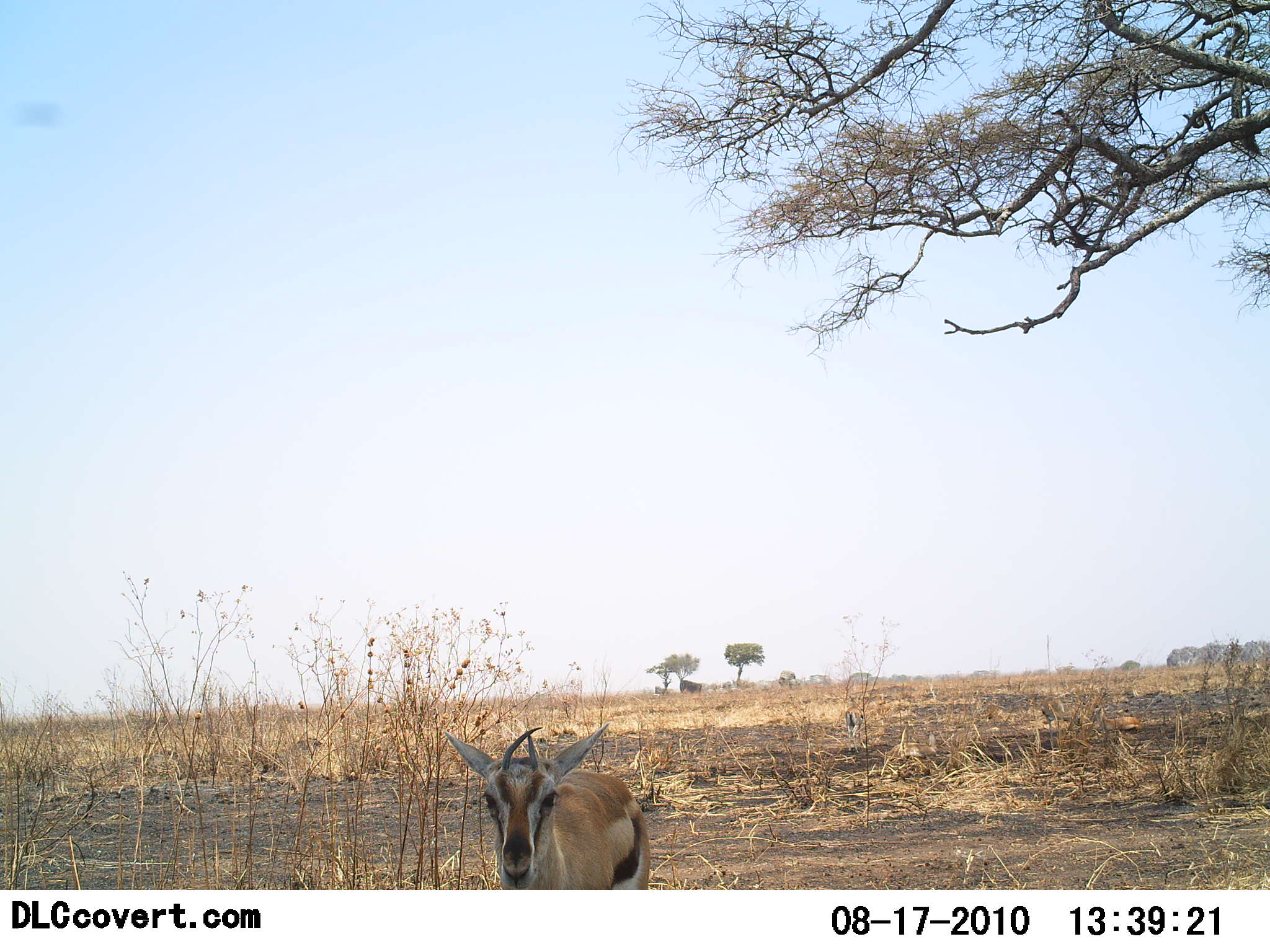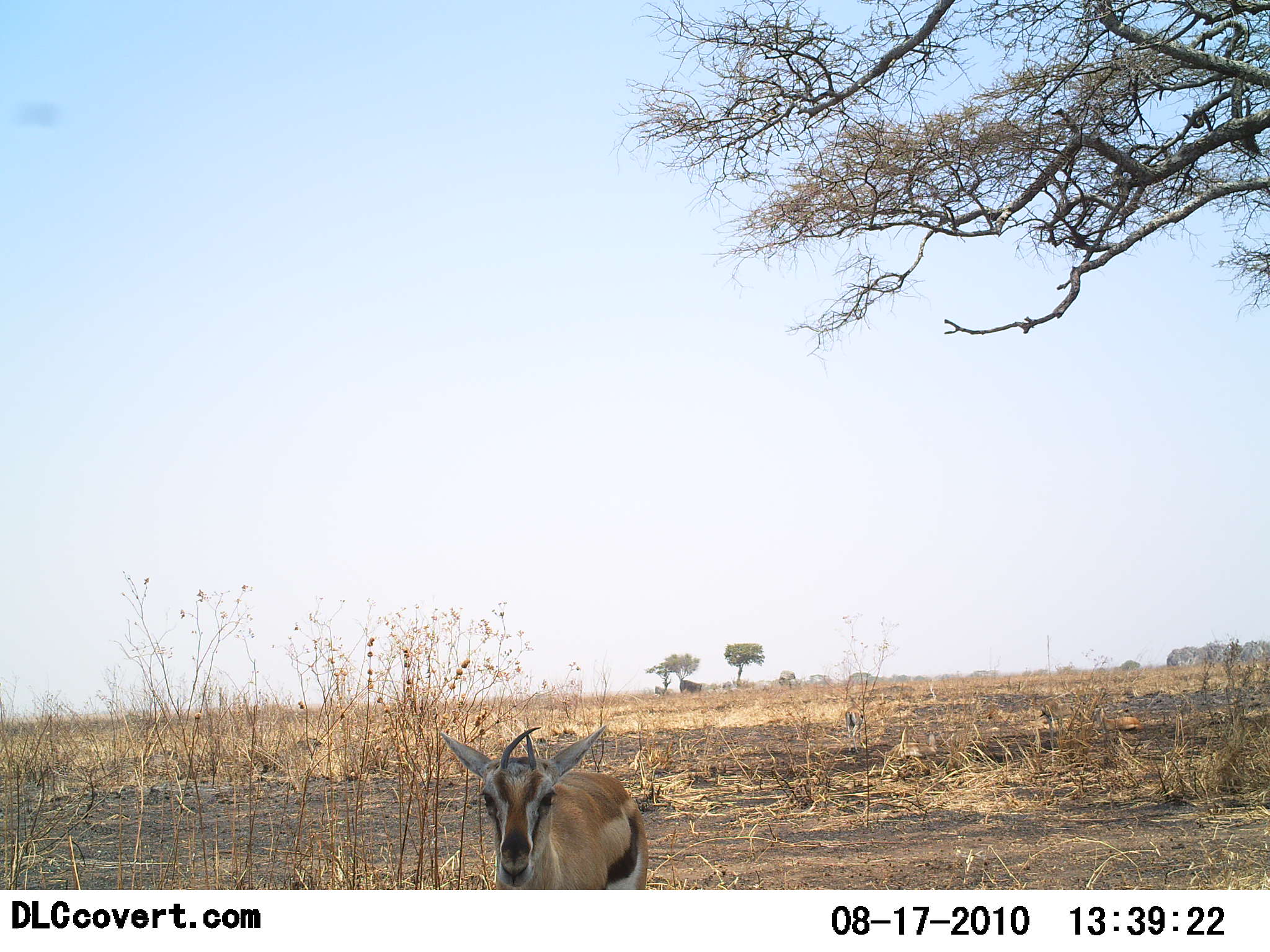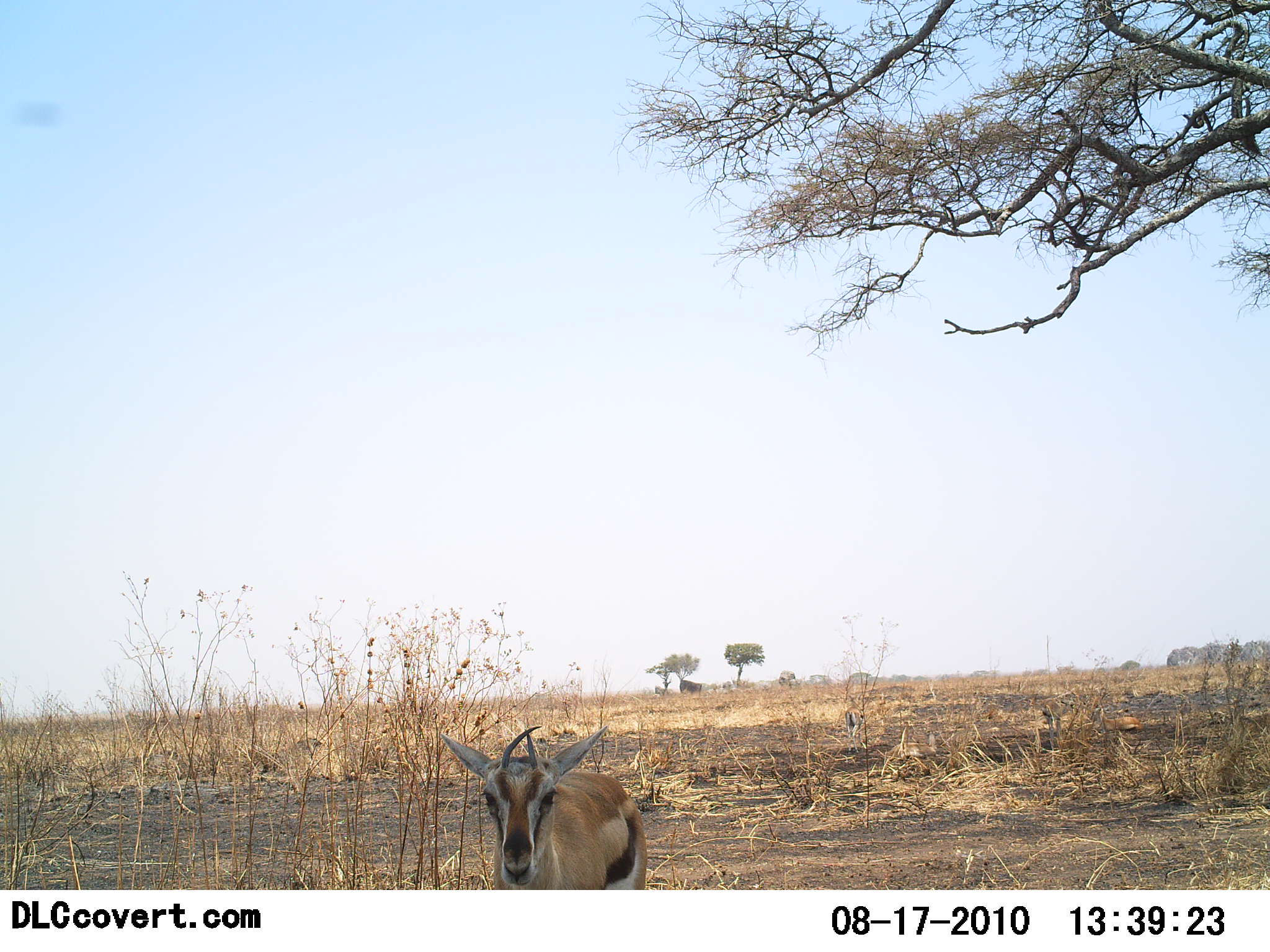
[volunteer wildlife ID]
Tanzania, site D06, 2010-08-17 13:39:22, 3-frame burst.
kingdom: Animalia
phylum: Chordata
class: Mammalia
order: Artiodactyla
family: Bovidae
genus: Eudorcas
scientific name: Eudorcas thomsonii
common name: thomson's gazelle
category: gazellethomsons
Gazellethomsons (thomson's gazelle) (Eudorcas thomsonii), count 2. Behavior (volunteer vote fractions): standing 83%, resting 0%, moving 17%, interacting 0%. Young present (vote fraction): 8%. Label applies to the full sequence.